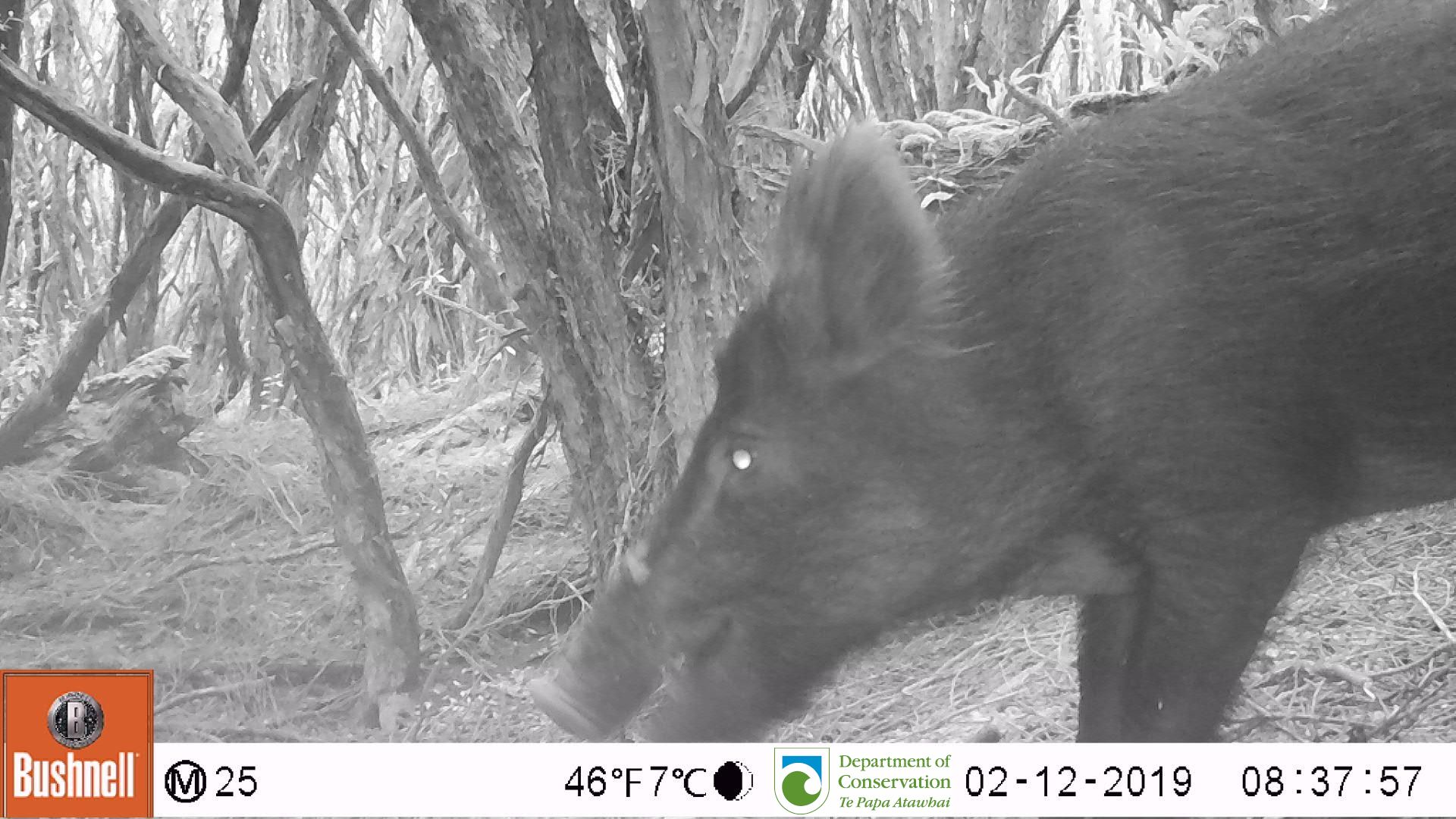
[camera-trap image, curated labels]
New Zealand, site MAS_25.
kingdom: Animalia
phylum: Chordata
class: Mammalia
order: Artiodactyla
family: Suidae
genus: Sus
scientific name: Sus scrofa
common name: pig